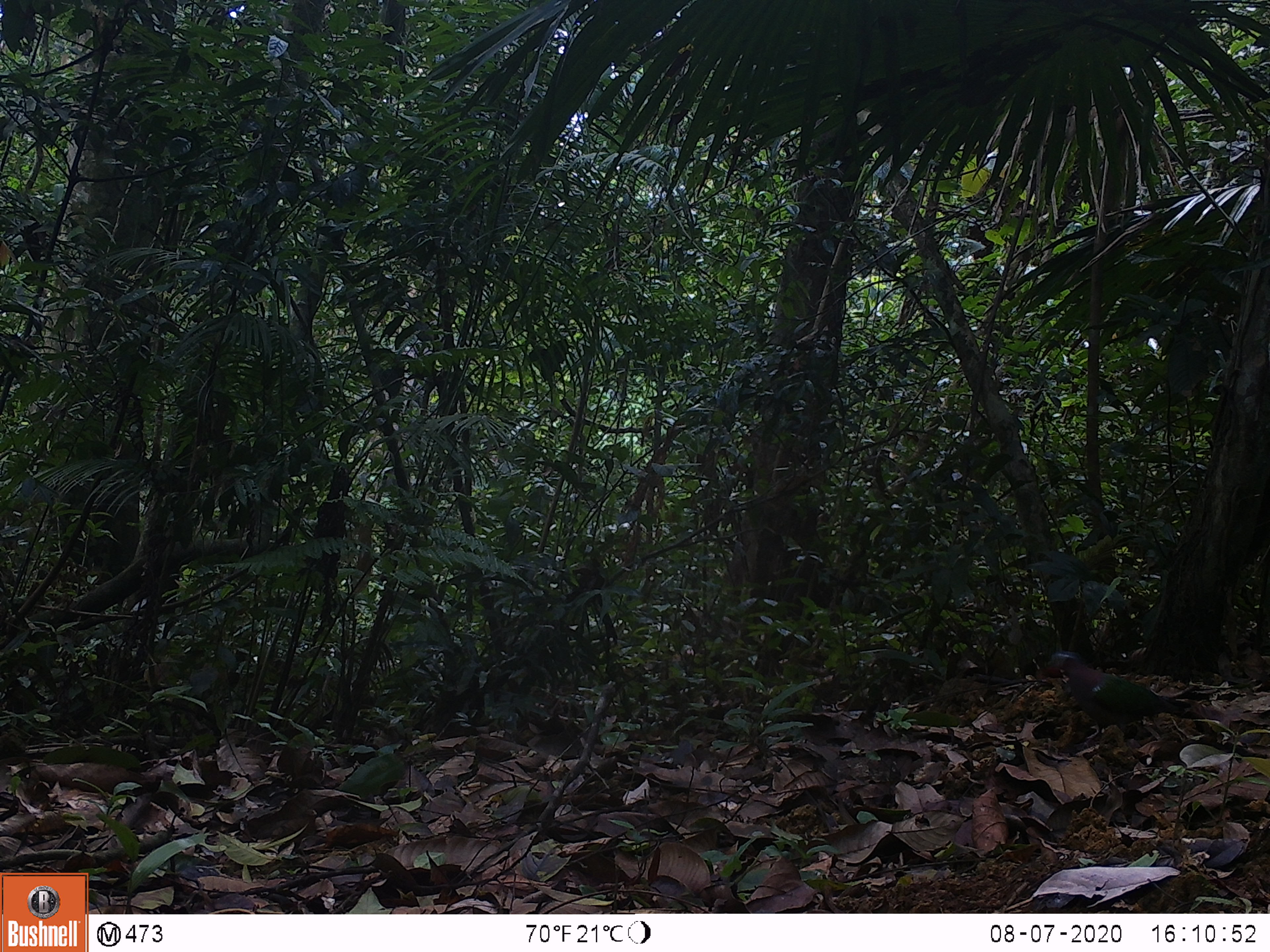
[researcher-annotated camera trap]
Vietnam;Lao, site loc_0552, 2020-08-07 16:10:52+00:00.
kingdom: Animalia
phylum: Chordata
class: Aves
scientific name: Aves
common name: bird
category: unidentified bird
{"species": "unidentified bird (bird) (Aves)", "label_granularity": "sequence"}